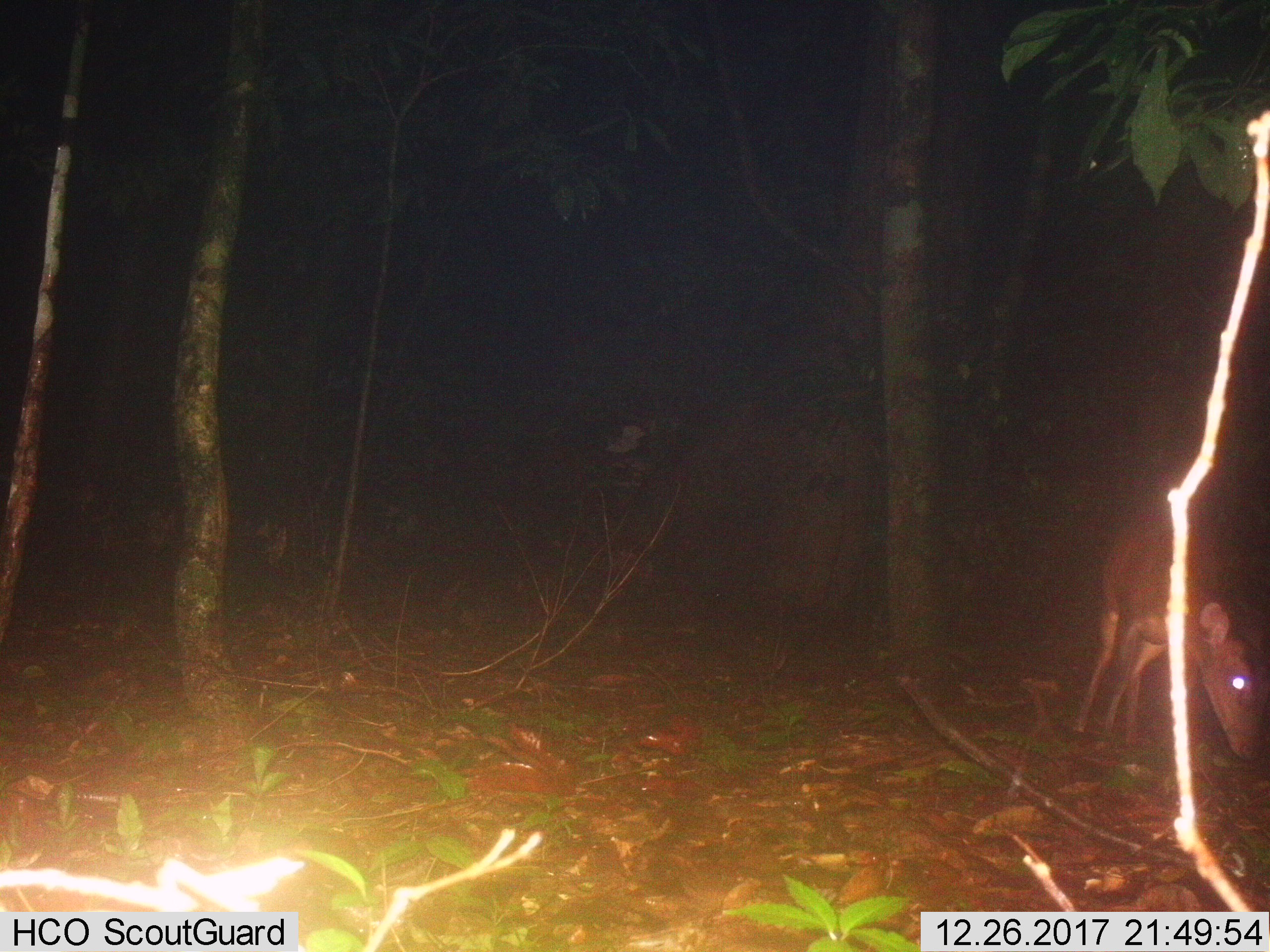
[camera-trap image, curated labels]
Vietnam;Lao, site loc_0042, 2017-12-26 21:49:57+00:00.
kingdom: Animalia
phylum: Chordata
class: Mammalia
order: Artiodactyla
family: Cervidae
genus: Muntiacus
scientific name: Muntiacus vuquangensis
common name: large-antlered muntjac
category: large antlered muntjac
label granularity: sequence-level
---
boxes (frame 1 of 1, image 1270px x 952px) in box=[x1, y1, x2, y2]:
large antlered muntjac: box=[1070, 509, 1270, 762]